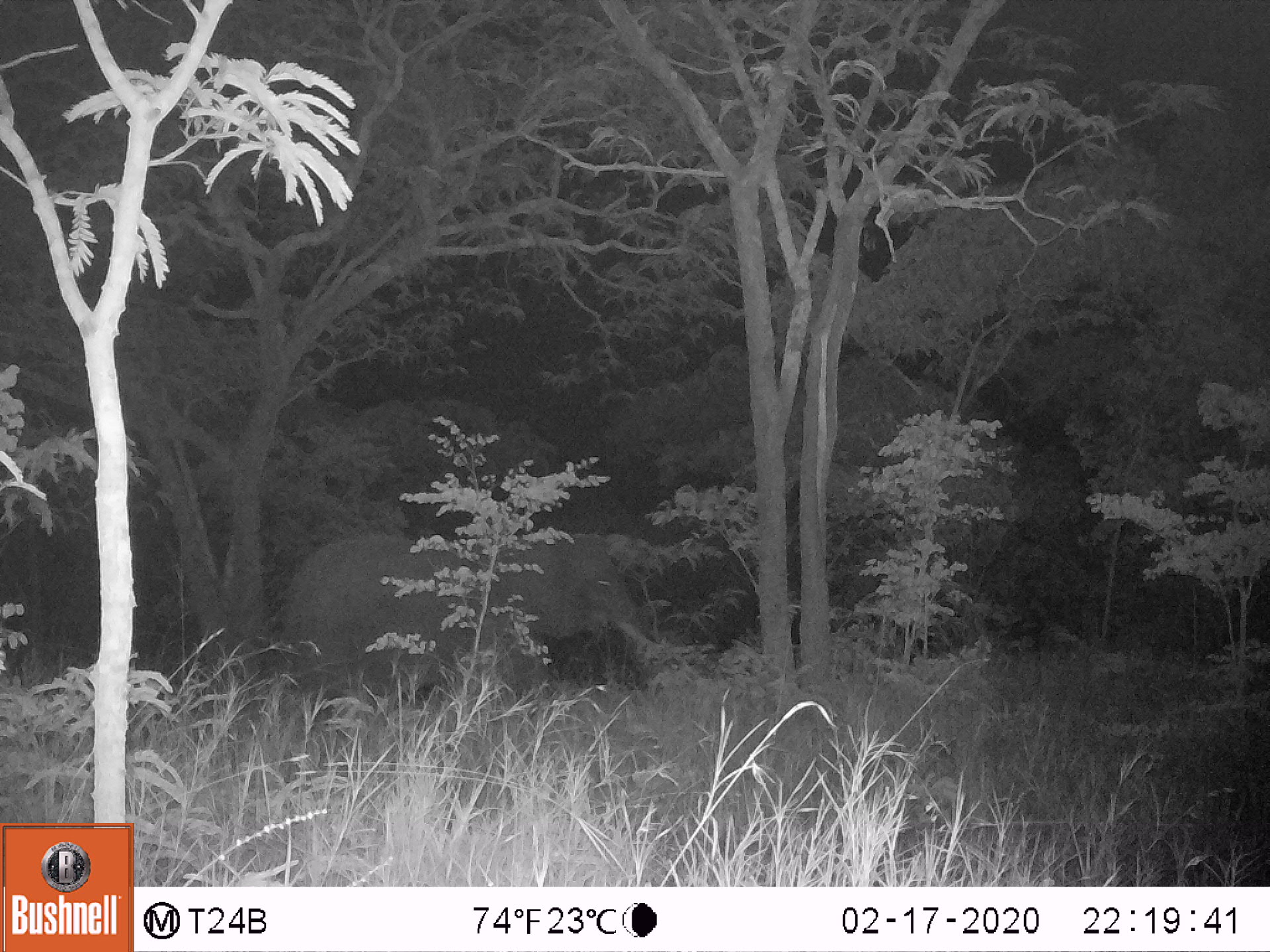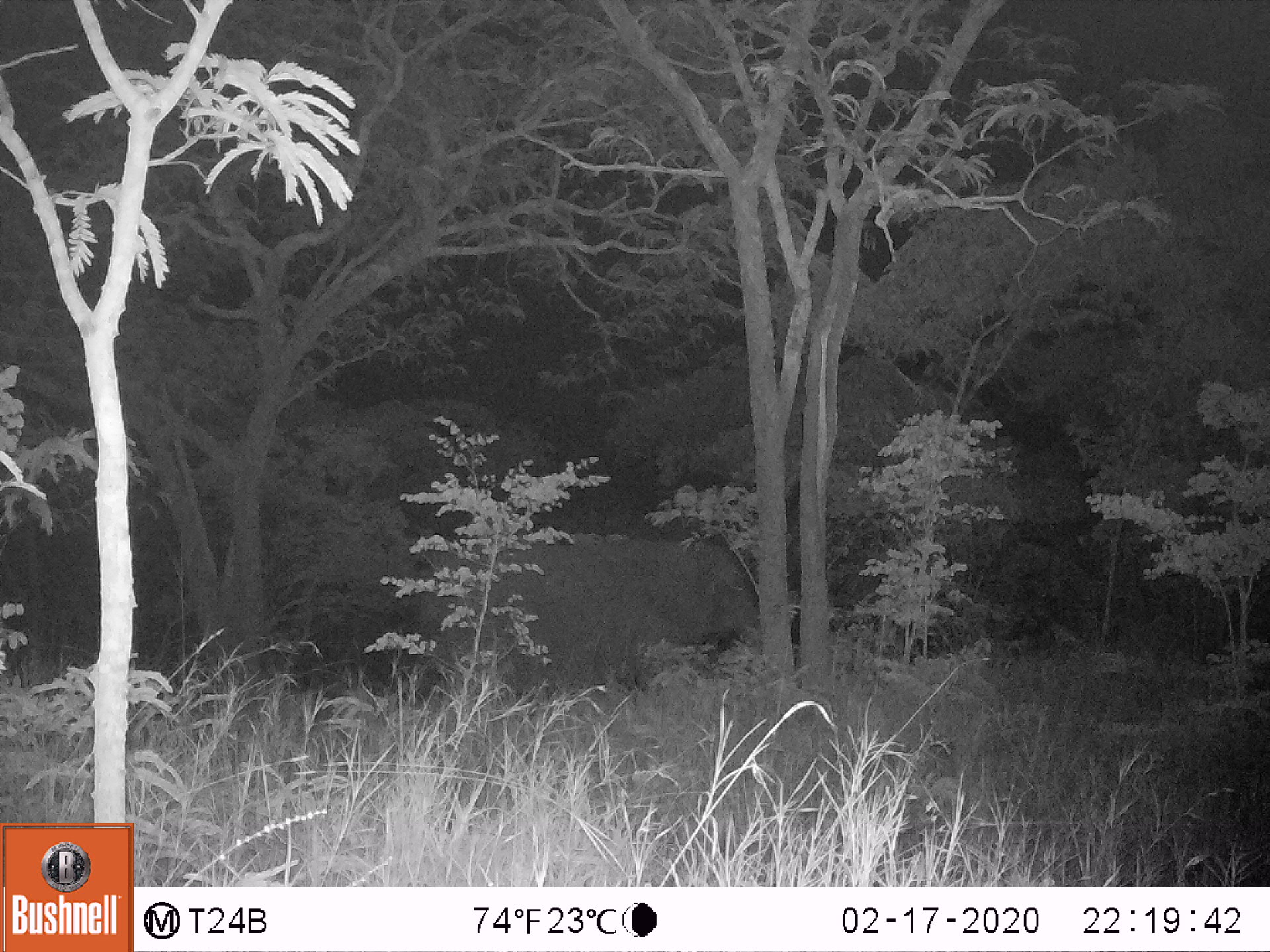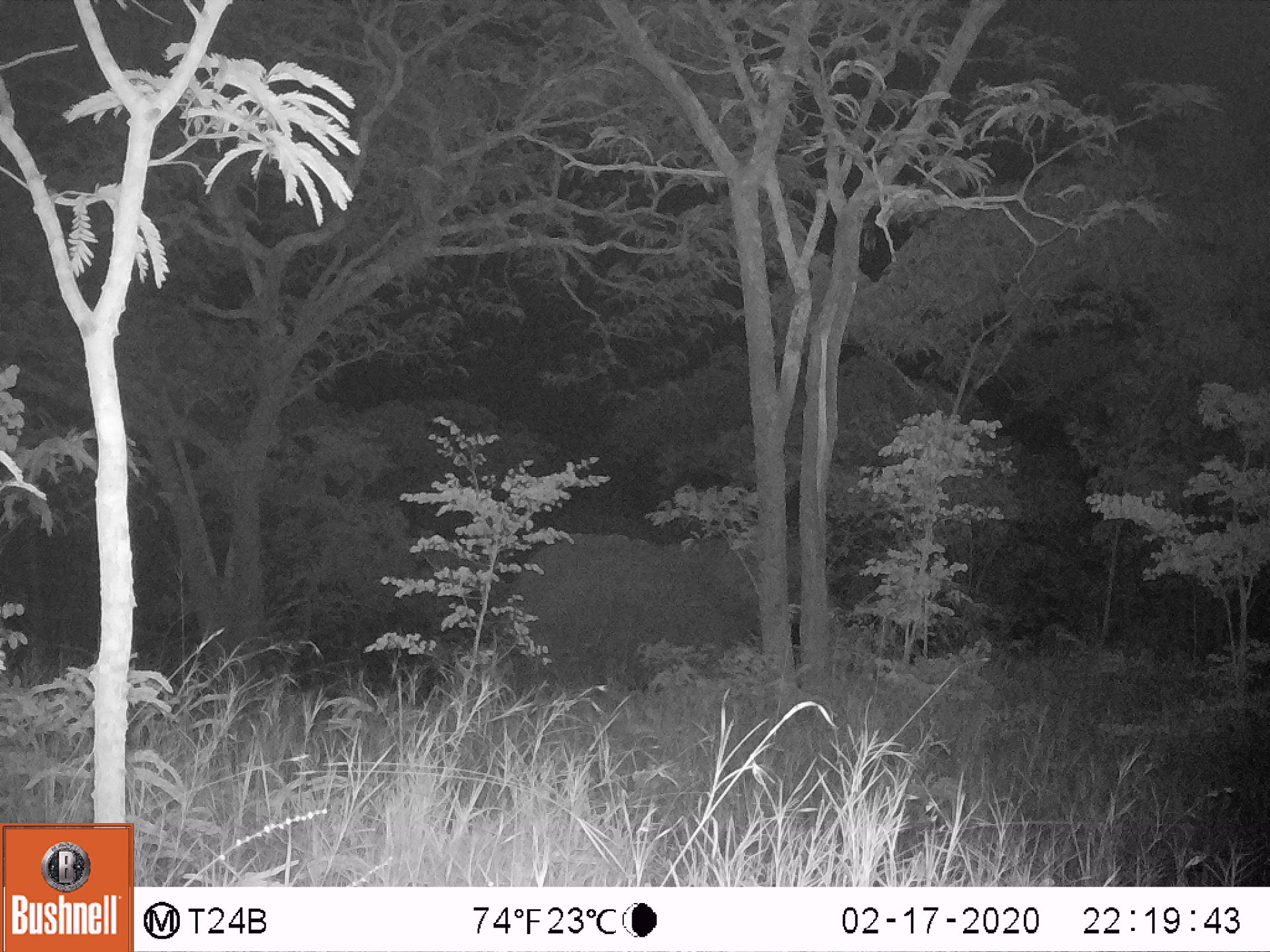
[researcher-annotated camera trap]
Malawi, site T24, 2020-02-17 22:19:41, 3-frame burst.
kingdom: Animalia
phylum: Chordata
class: Mammalia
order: Proboscidea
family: Elephantidae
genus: Loxodonta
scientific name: Loxodonta africana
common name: african savanna elephant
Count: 1.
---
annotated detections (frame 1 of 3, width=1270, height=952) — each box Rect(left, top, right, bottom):
african savanna elephant: Rect(273, 519, 682, 714)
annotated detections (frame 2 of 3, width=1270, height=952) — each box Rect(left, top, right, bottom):
african savanna elephant: Rect(412, 528, 773, 716)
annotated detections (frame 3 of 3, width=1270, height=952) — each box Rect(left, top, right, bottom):
african savanna elephant: Rect(480, 513, 851, 706)